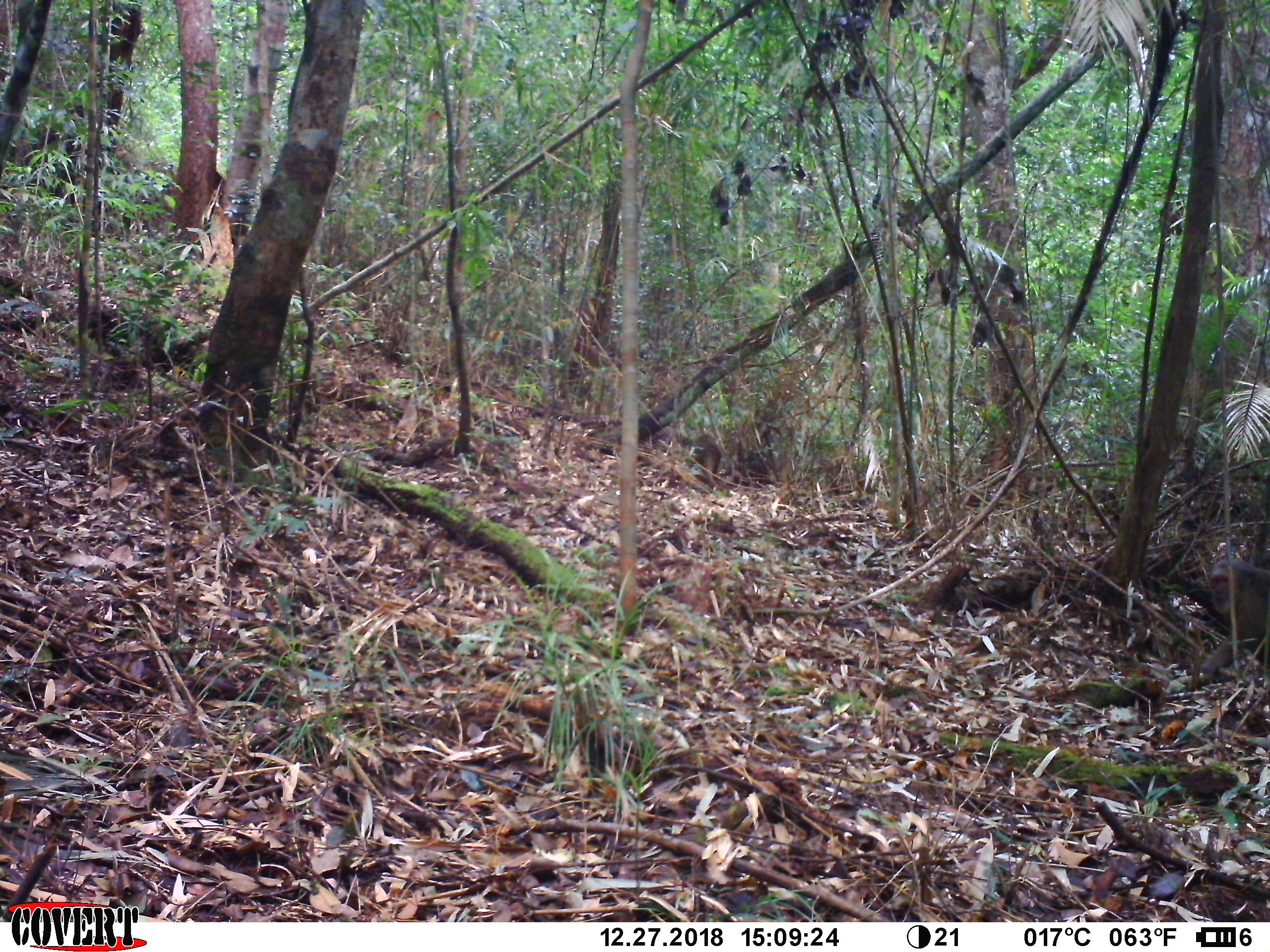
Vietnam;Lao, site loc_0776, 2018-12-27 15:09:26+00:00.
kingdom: Animalia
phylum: Chordata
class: Mammalia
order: Primates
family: Cercopithecidae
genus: Macaca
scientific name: Macaca arctoides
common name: stump-tailed macaque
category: stump tailed macaque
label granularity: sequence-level